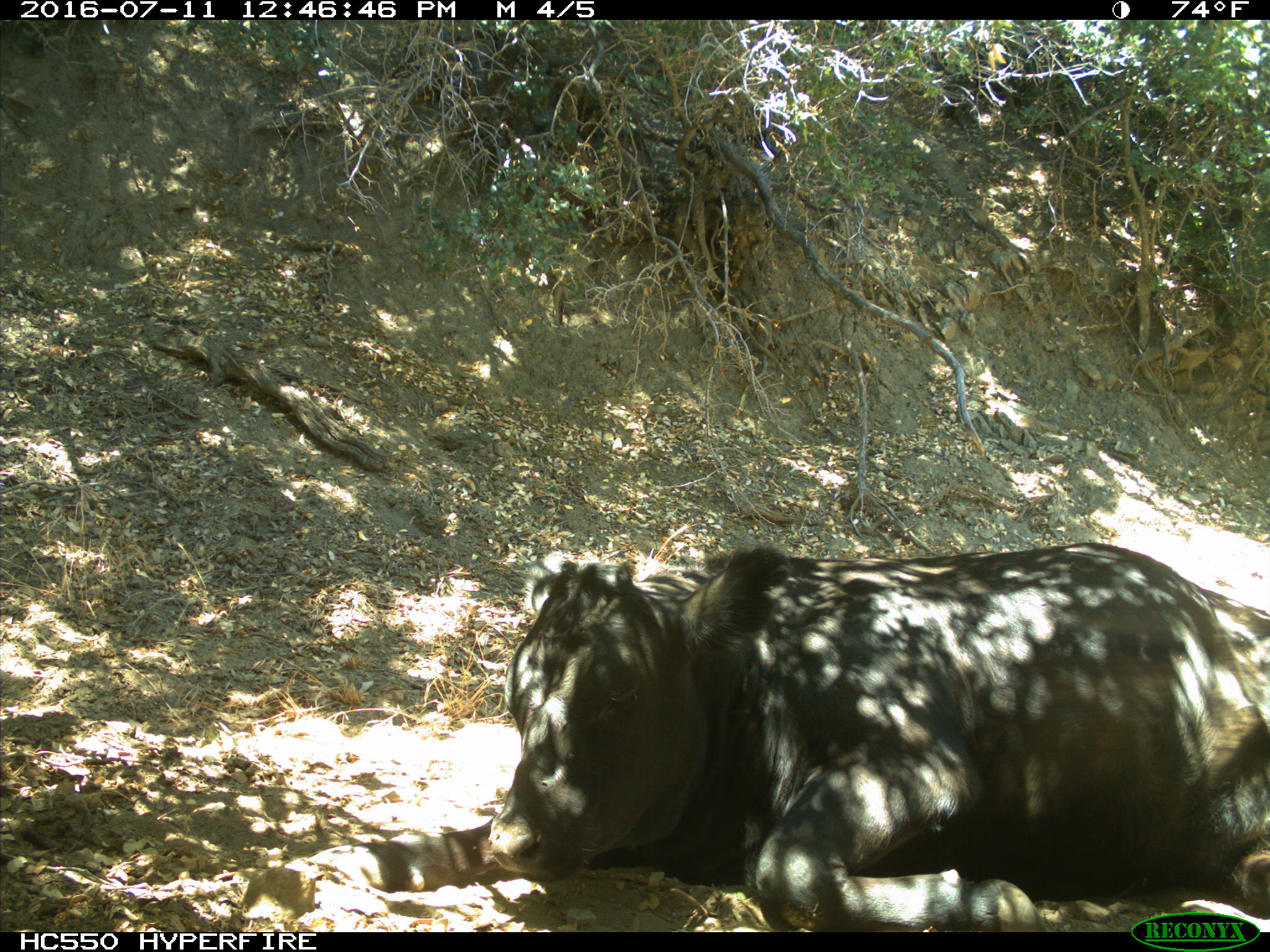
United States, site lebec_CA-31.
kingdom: Animalia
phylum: Chordata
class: Mammalia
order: Artiodactyla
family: Bovidae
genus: Bos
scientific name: Bos taurus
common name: domestic cow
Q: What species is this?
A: Bos taurus (domestic cow).